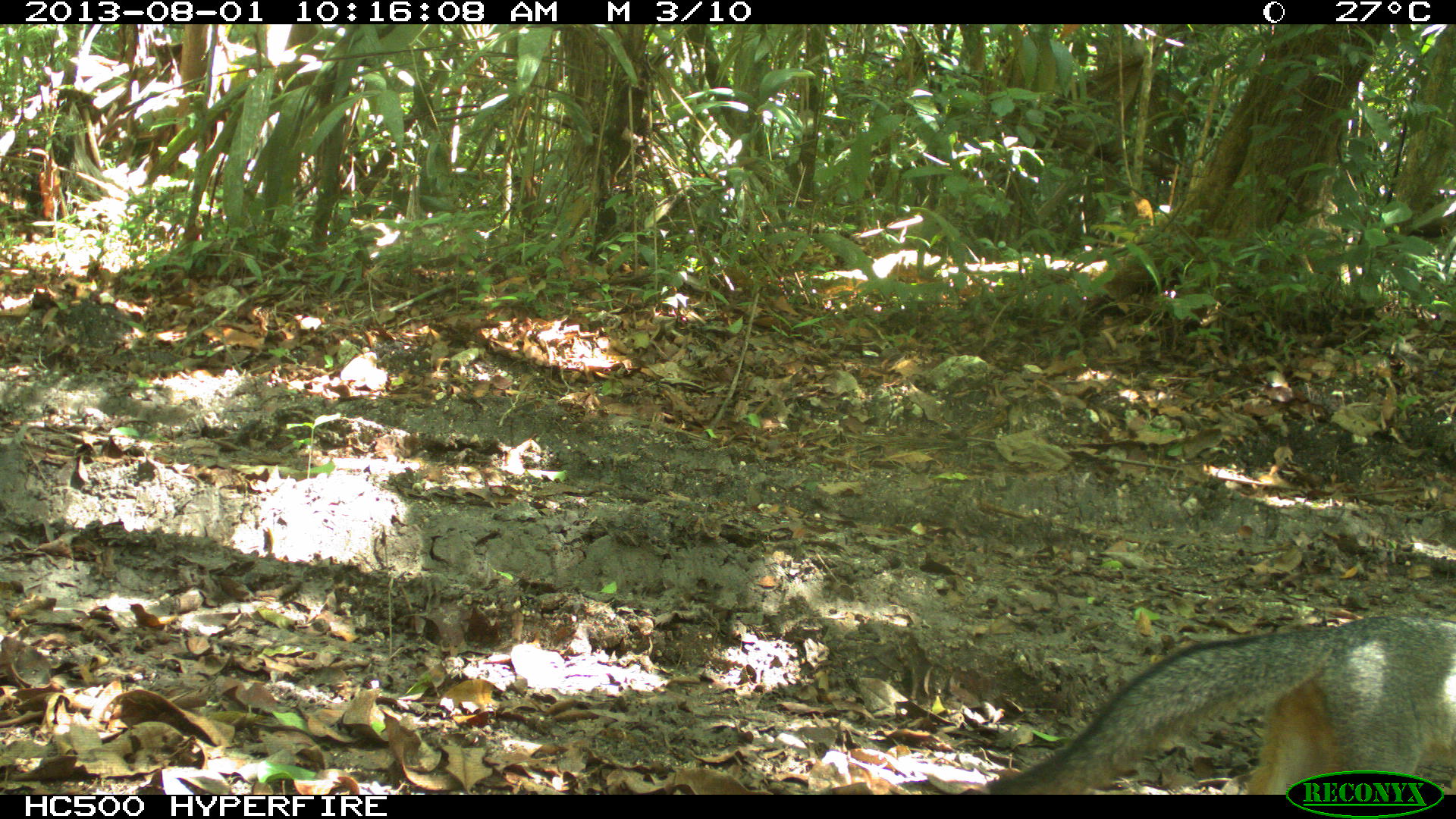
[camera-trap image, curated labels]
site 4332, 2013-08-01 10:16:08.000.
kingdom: Animalia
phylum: Chordata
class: Mammalia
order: Carnivora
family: Canidae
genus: Urocyon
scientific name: Urocyon cinereoargenteus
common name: gray fox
Urocyon cinereoargenteus (gray fox), count 1.